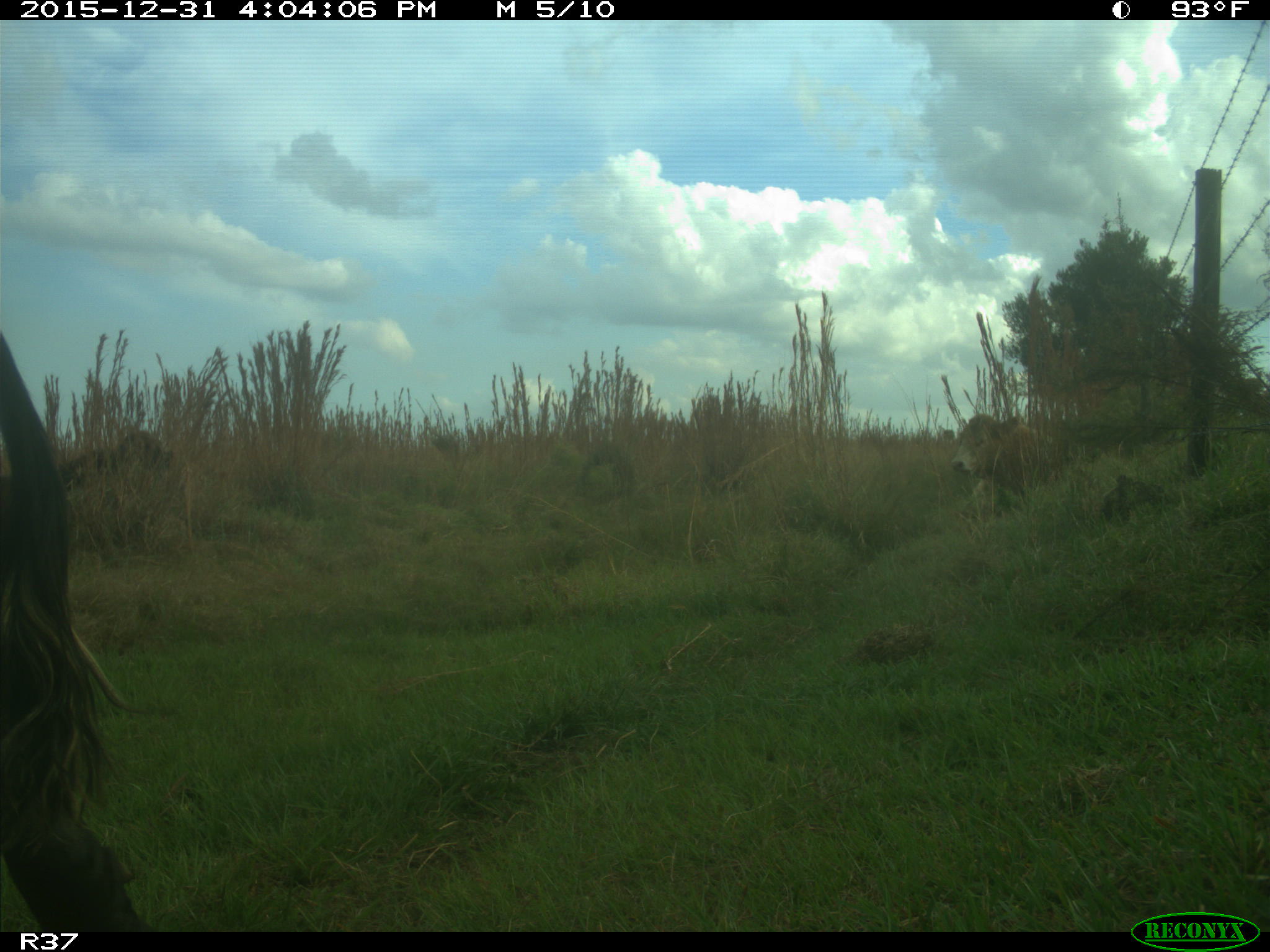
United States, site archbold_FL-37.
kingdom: Animalia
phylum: Chordata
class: Mammalia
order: Artiodactyla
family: Bovidae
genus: Bos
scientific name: Bos taurus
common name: domestic cow